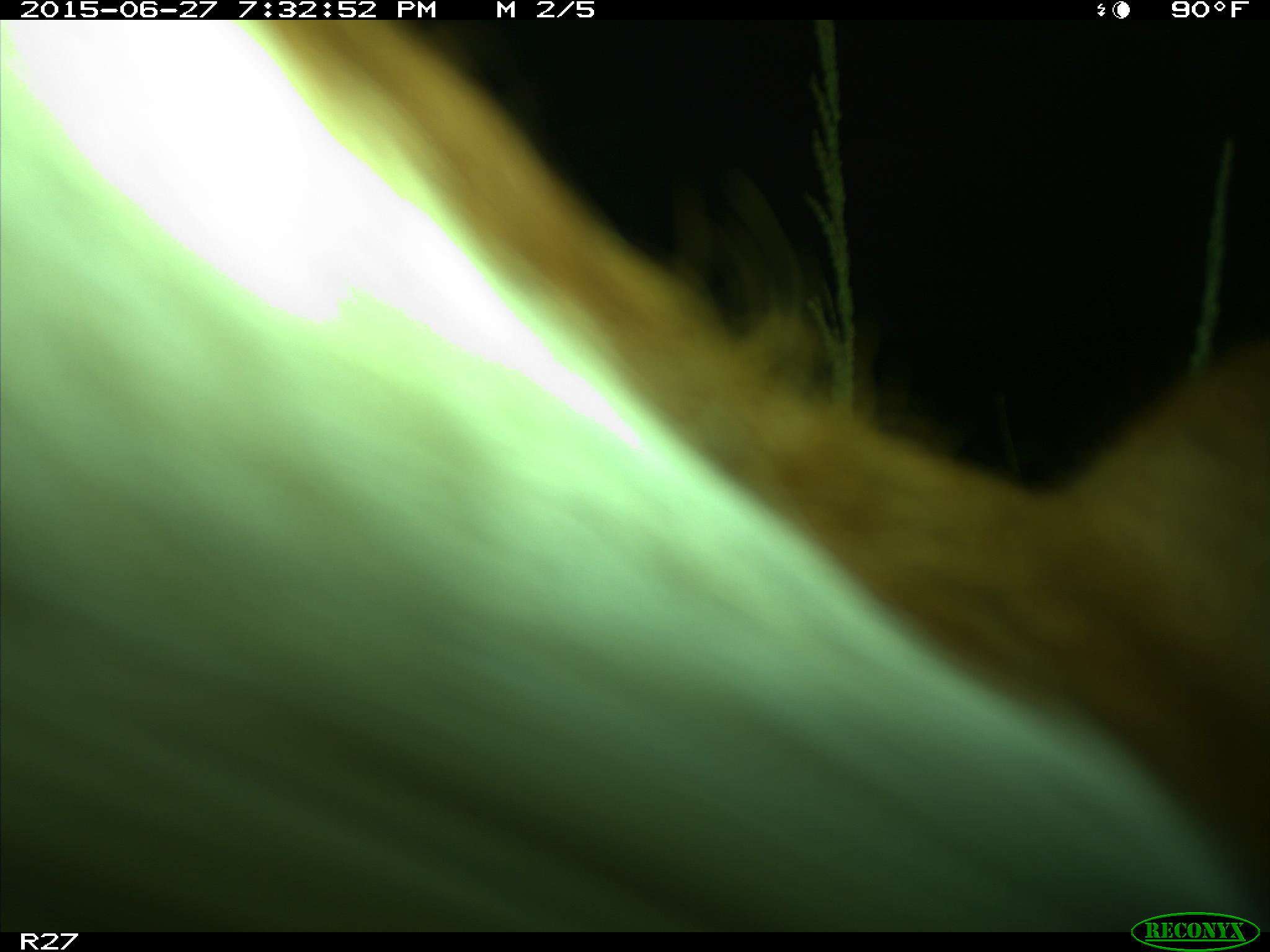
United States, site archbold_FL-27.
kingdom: Animalia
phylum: Chordata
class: Mammalia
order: Artiodactyla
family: Bovidae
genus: Bos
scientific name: Bos taurus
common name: domestic cow